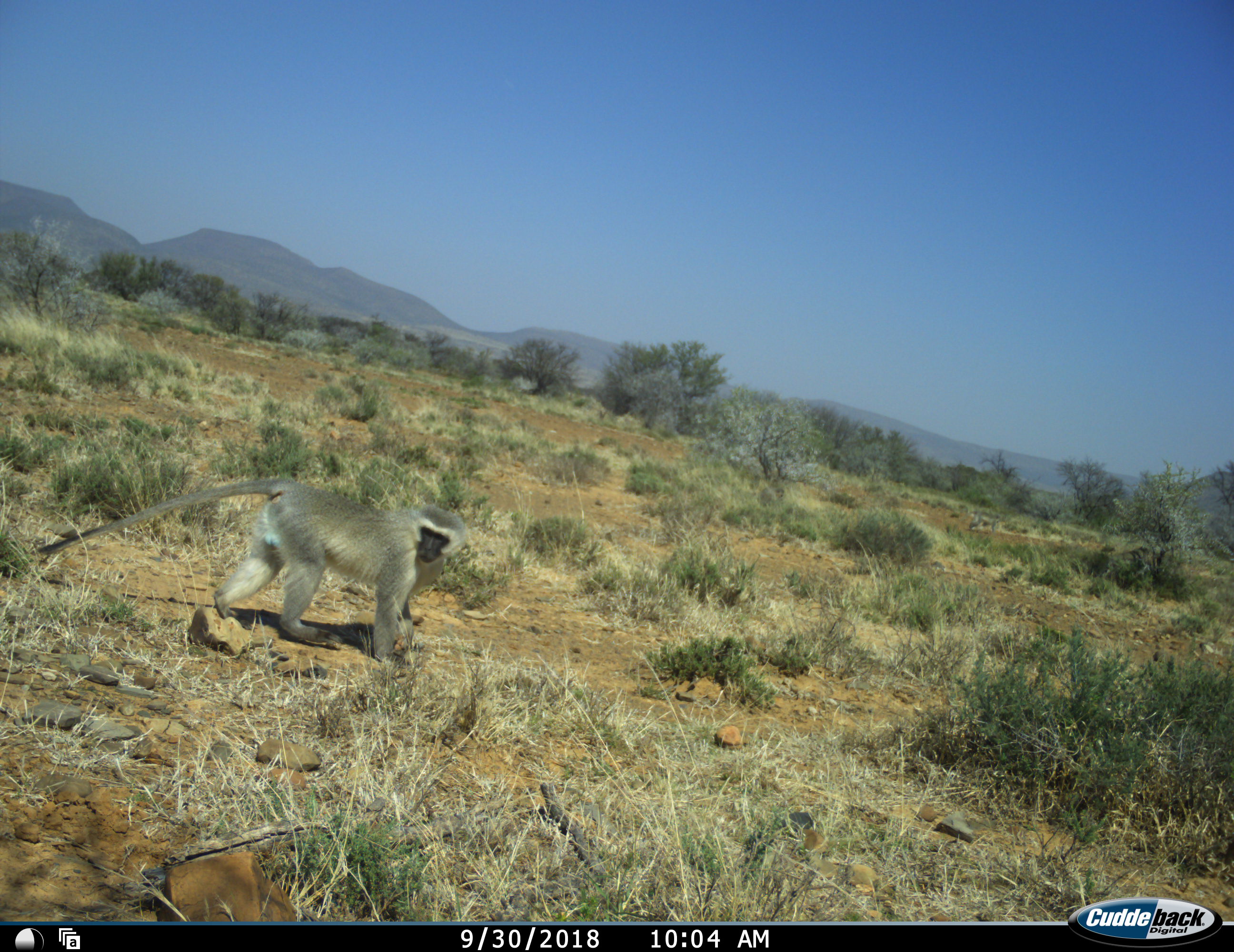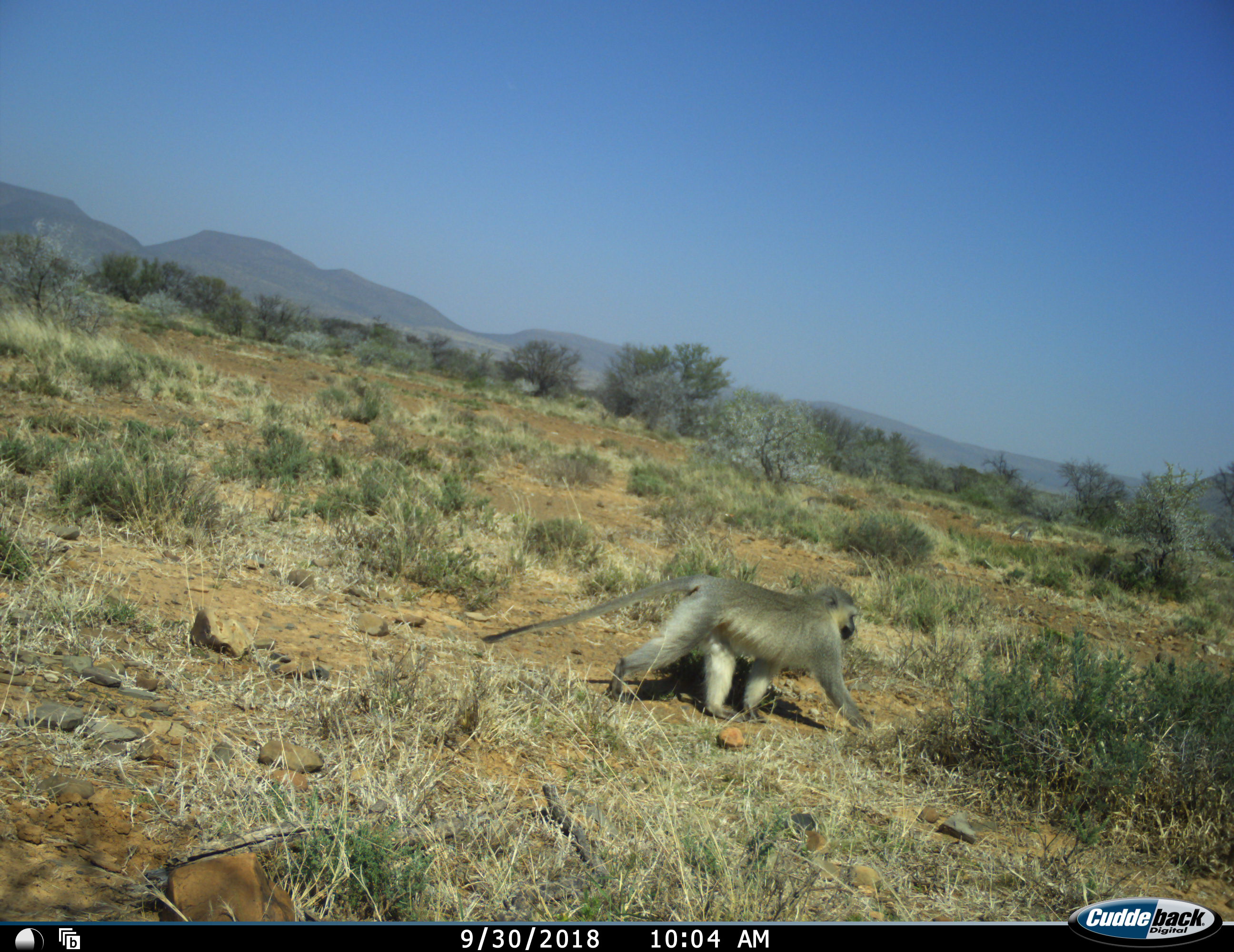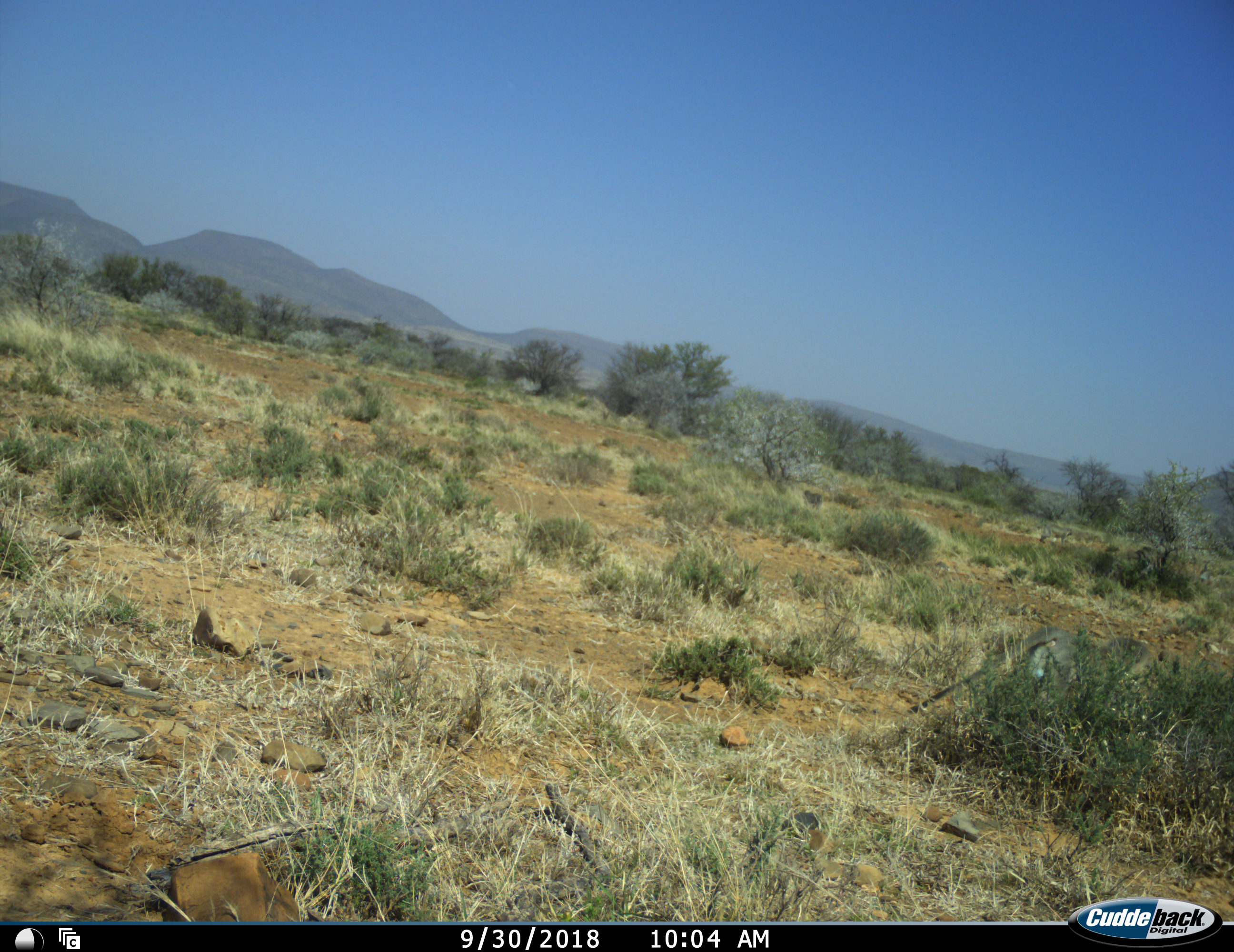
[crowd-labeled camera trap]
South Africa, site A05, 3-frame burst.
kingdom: Animalia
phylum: Chordata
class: Mammalia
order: Primates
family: Cercopithecidae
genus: Chlorocebus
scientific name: Chlorocebus pygerythrus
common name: vervet monkey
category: monkeyvervet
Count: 1.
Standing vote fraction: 10%.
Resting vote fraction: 0%.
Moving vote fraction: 90%.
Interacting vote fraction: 0%.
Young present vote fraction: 0%.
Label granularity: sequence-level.